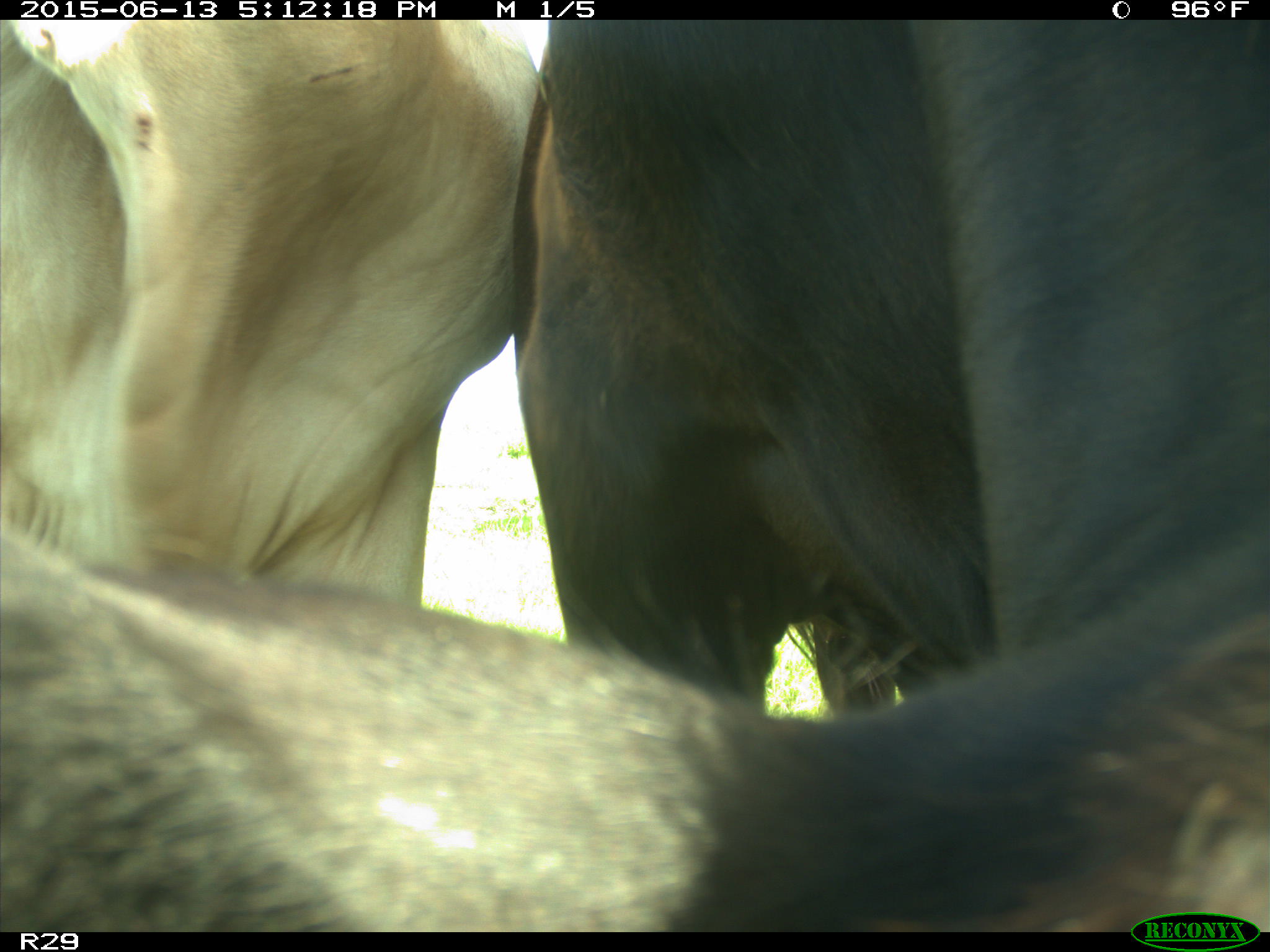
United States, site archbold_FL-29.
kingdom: Animalia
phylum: Chordata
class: Mammalia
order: Artiodactyla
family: Bovidae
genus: Bos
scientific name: Bos taurus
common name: domestic cow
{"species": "Bos taurus (domestic cow)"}